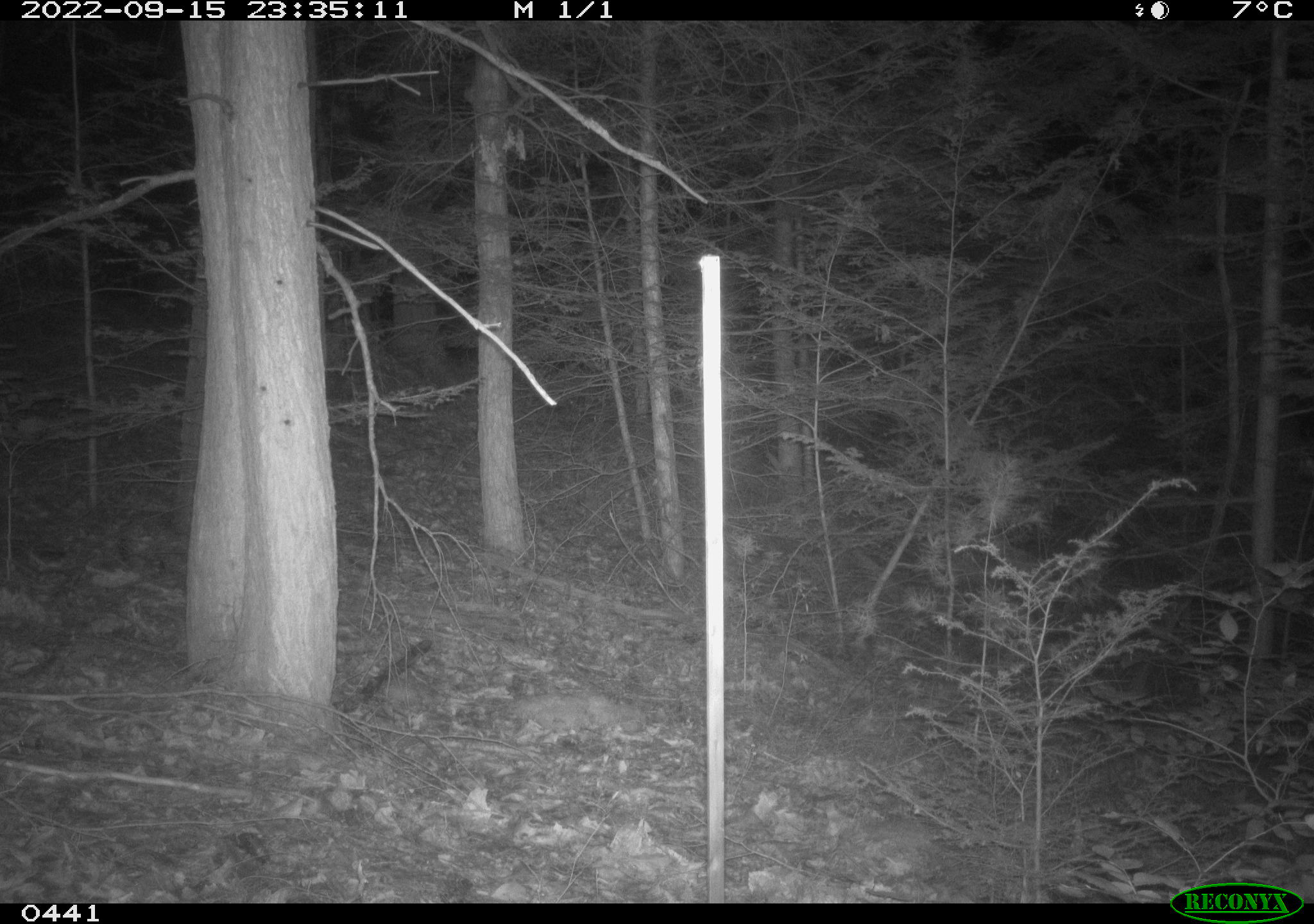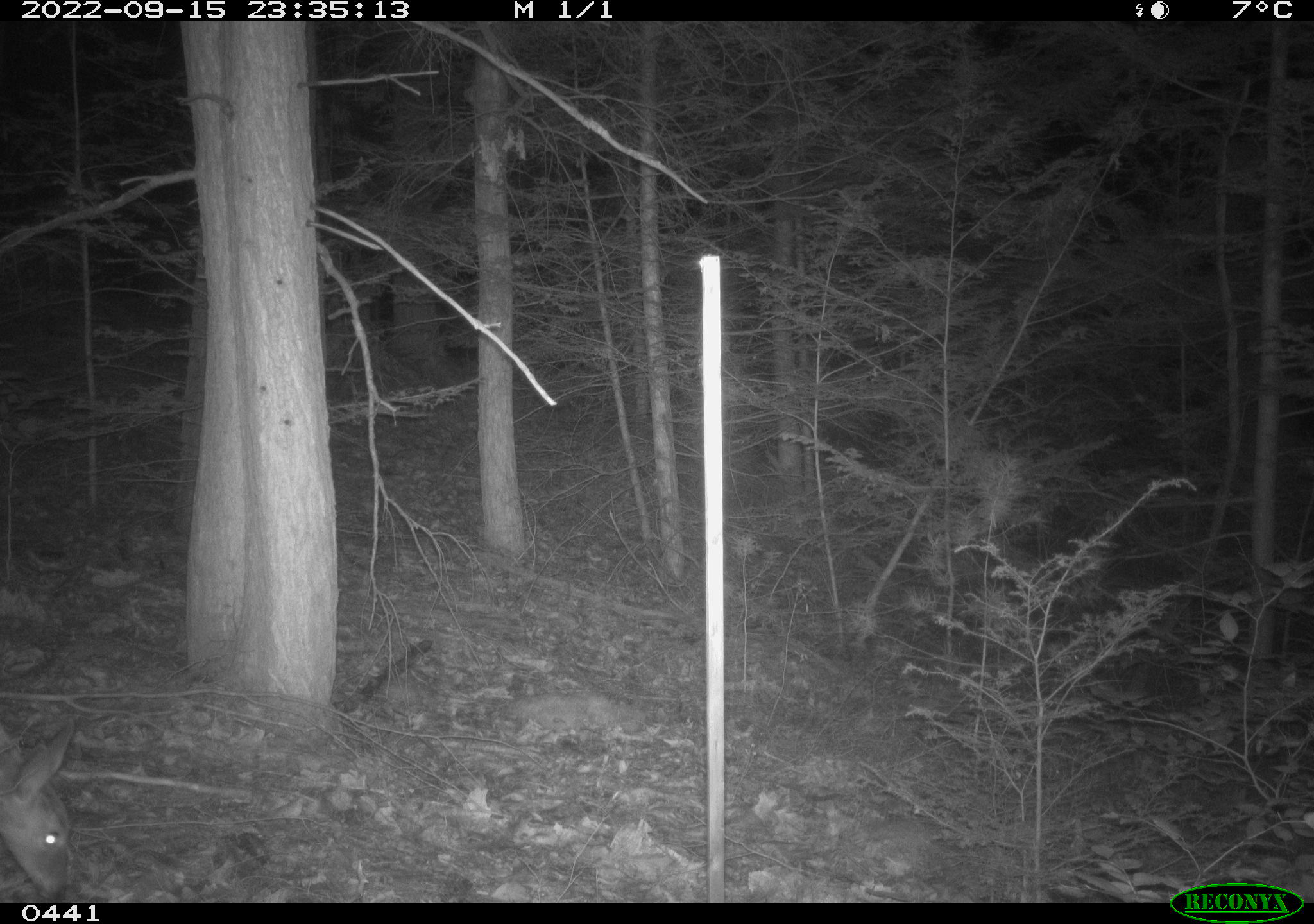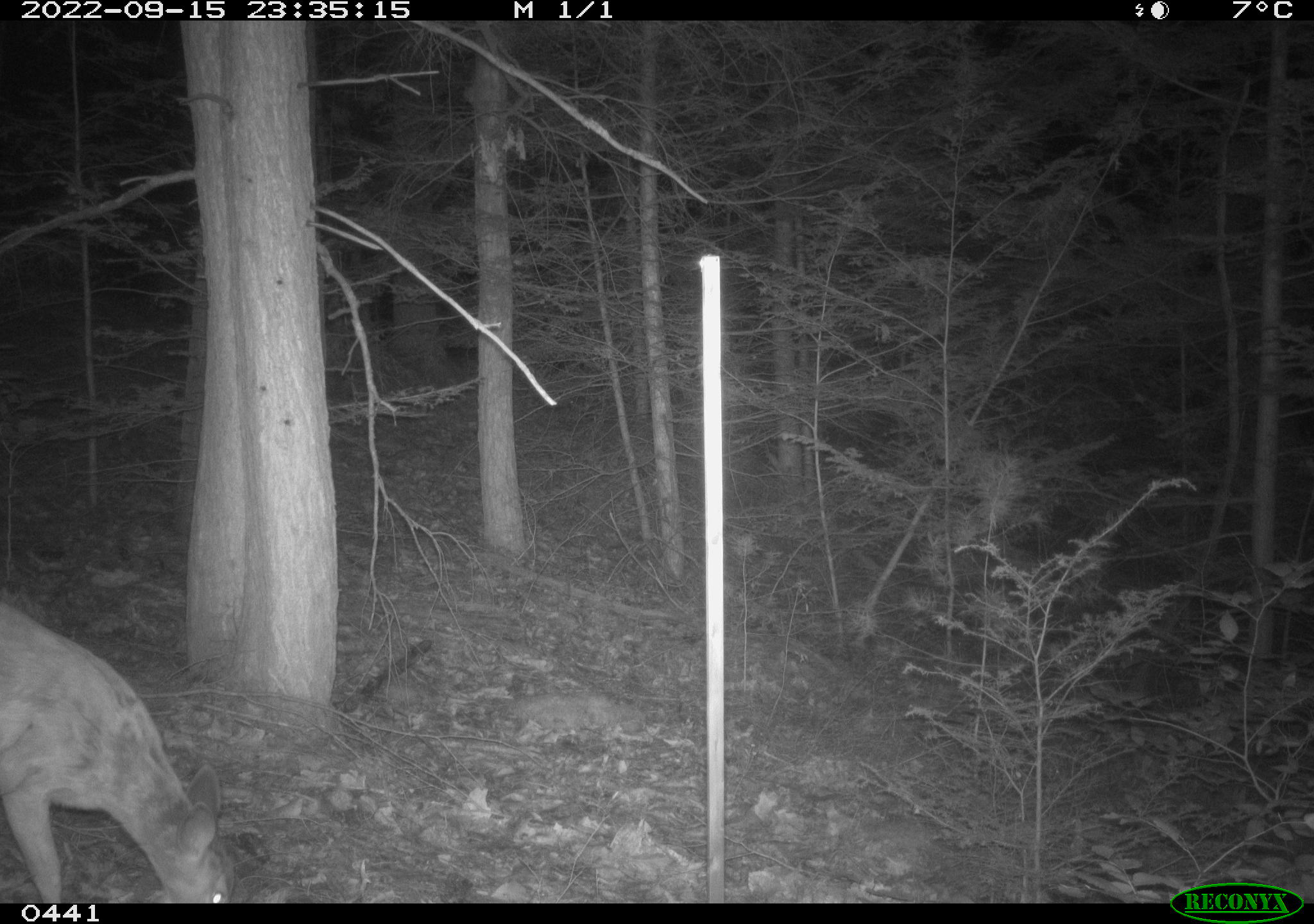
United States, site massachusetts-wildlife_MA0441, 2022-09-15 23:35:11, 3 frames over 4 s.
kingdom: Animalia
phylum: Chordata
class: Mammalia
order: Artiodactyla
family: Cervidae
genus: Odocoileus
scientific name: Odocoileus virginianus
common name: white-tailed deer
White-tailed deer (Odocoileus virginianus).